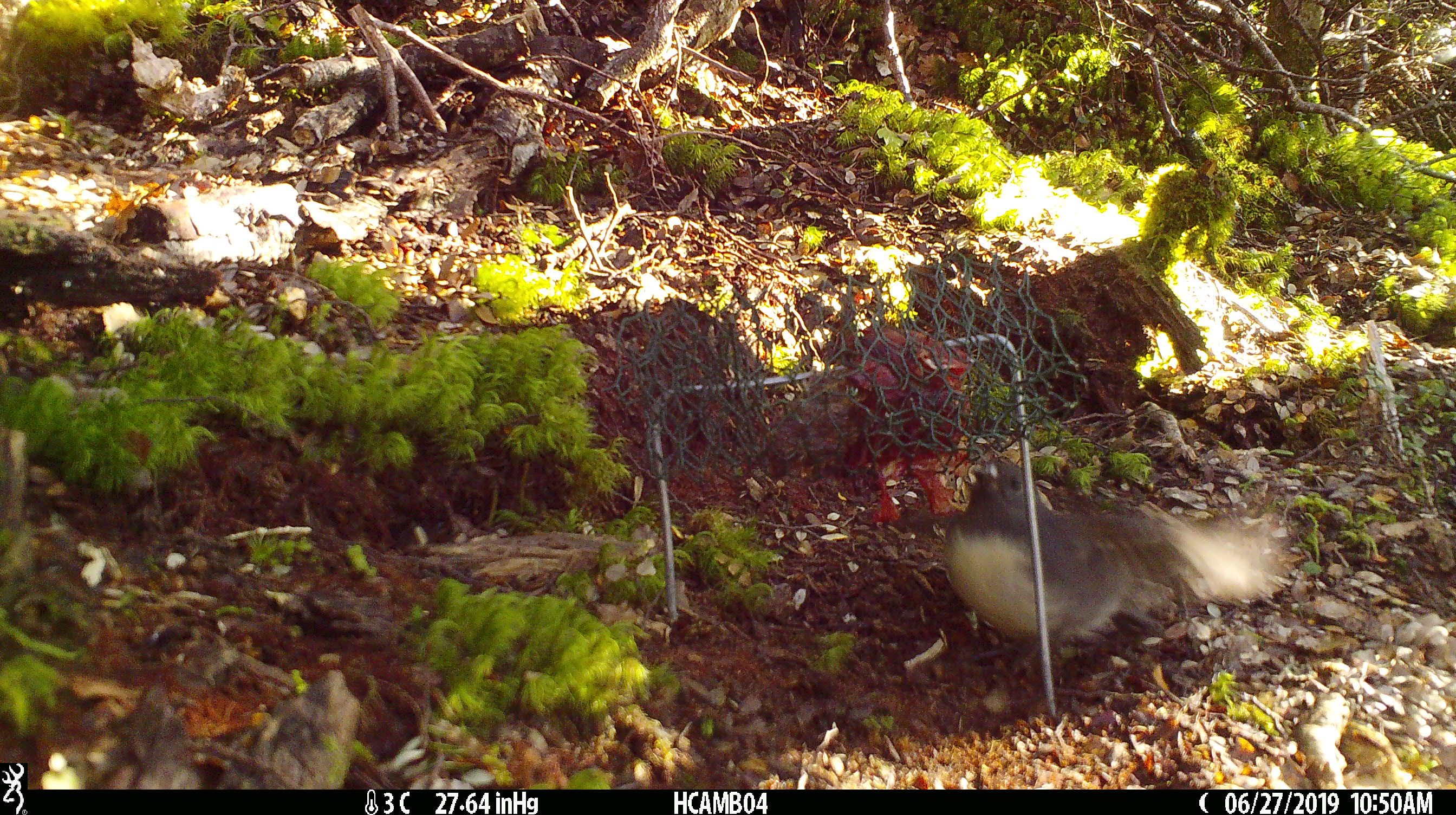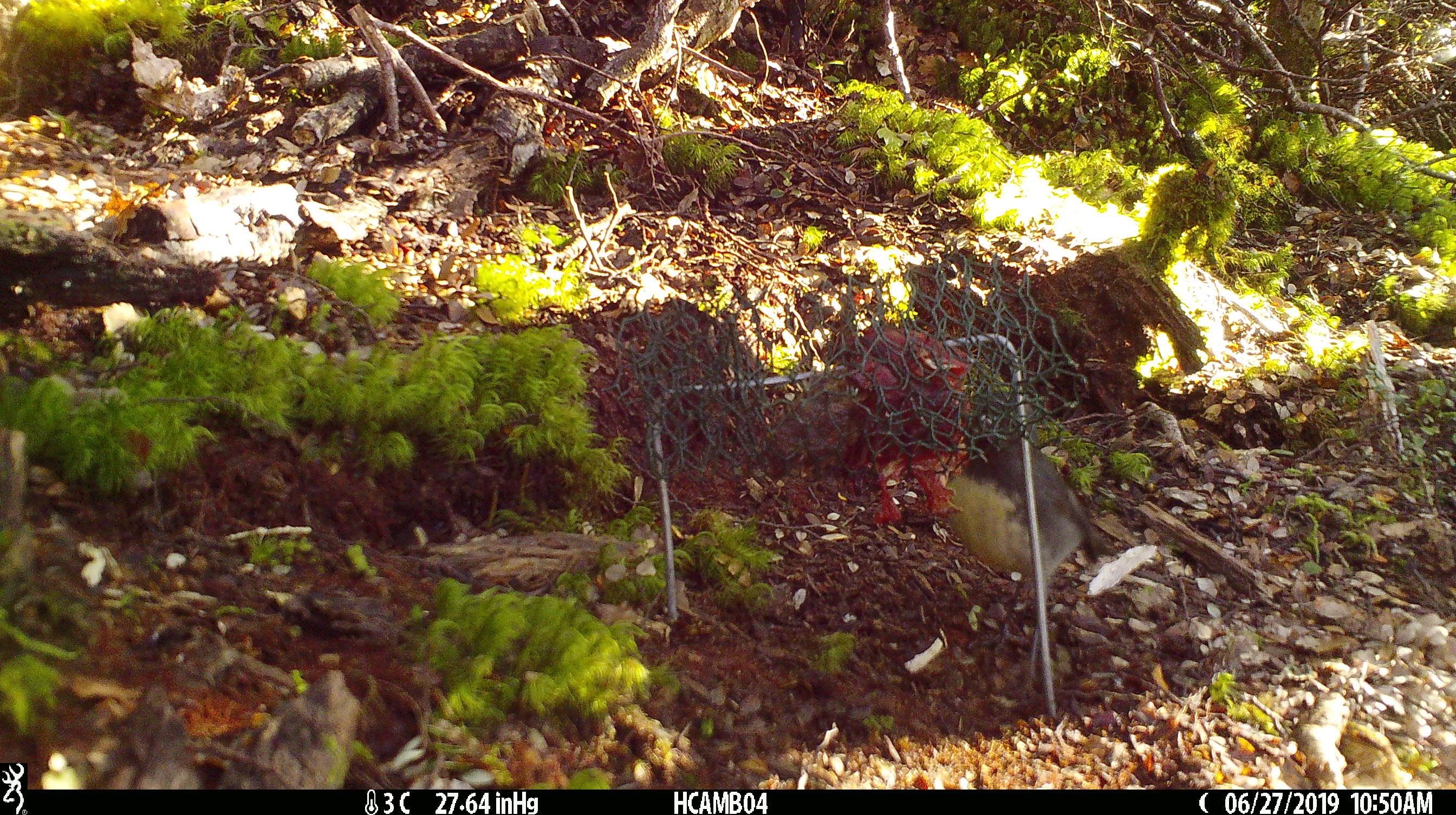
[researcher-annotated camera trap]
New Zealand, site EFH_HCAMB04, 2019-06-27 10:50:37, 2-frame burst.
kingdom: Animalia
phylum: Chordata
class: Aves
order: Passeriformes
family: Petroicidae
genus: Petroica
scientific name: Petroica australis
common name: new zealand robin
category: robin